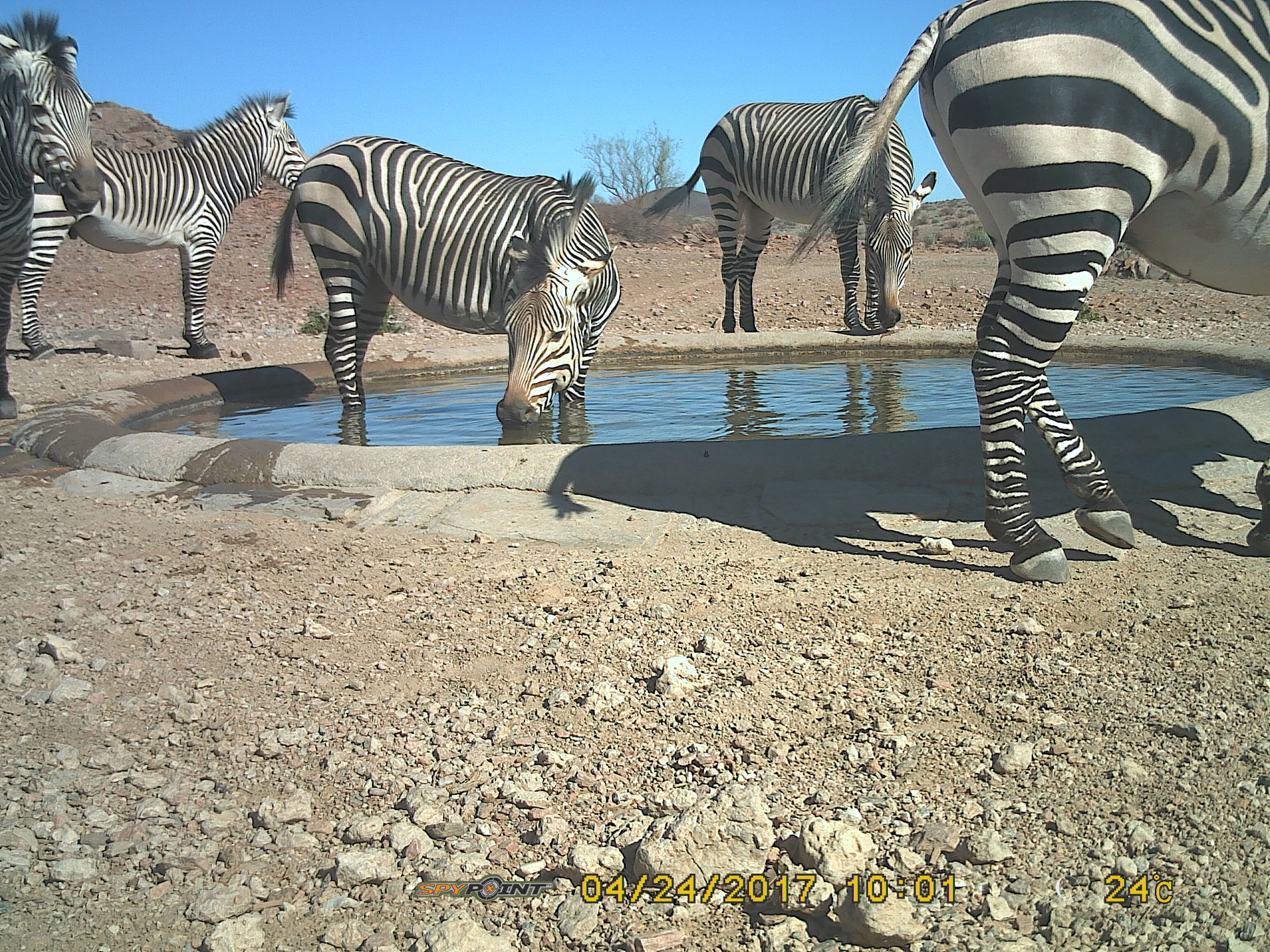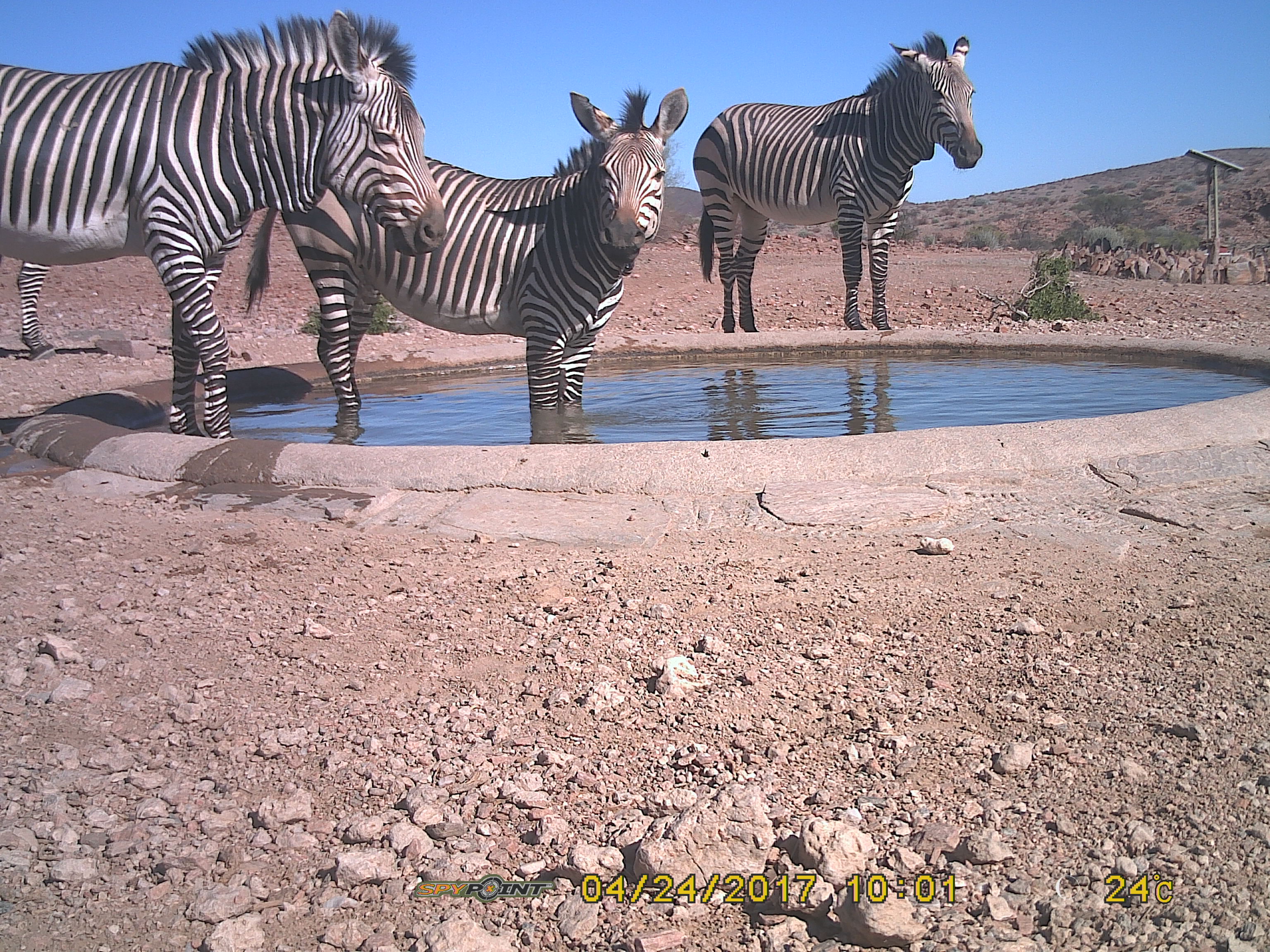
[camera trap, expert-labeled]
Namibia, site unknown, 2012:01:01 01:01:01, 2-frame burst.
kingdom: Animalia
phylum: Chordata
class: Mammalia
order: Perissodactyla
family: Equidae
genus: Equus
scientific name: Equus zebra hartmannae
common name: hartmann's mountain zebra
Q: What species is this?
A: Equus zebra hartmannae (hartmann's mountain zebra).